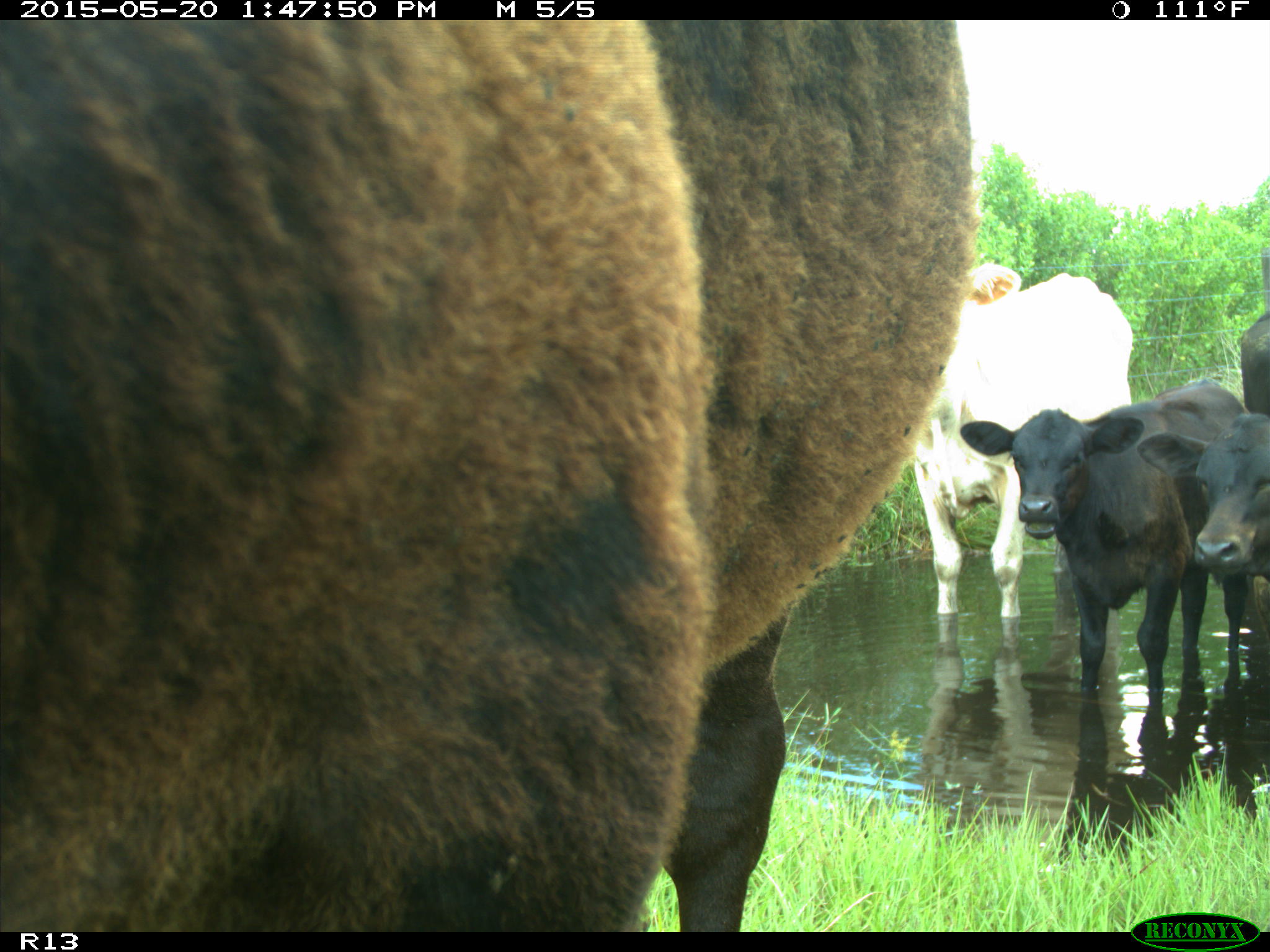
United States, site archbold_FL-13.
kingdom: Animalia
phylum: Chordata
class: Mammalia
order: Artiodactyla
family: Bovidae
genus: Bos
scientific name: Bos taurus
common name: domestic cow